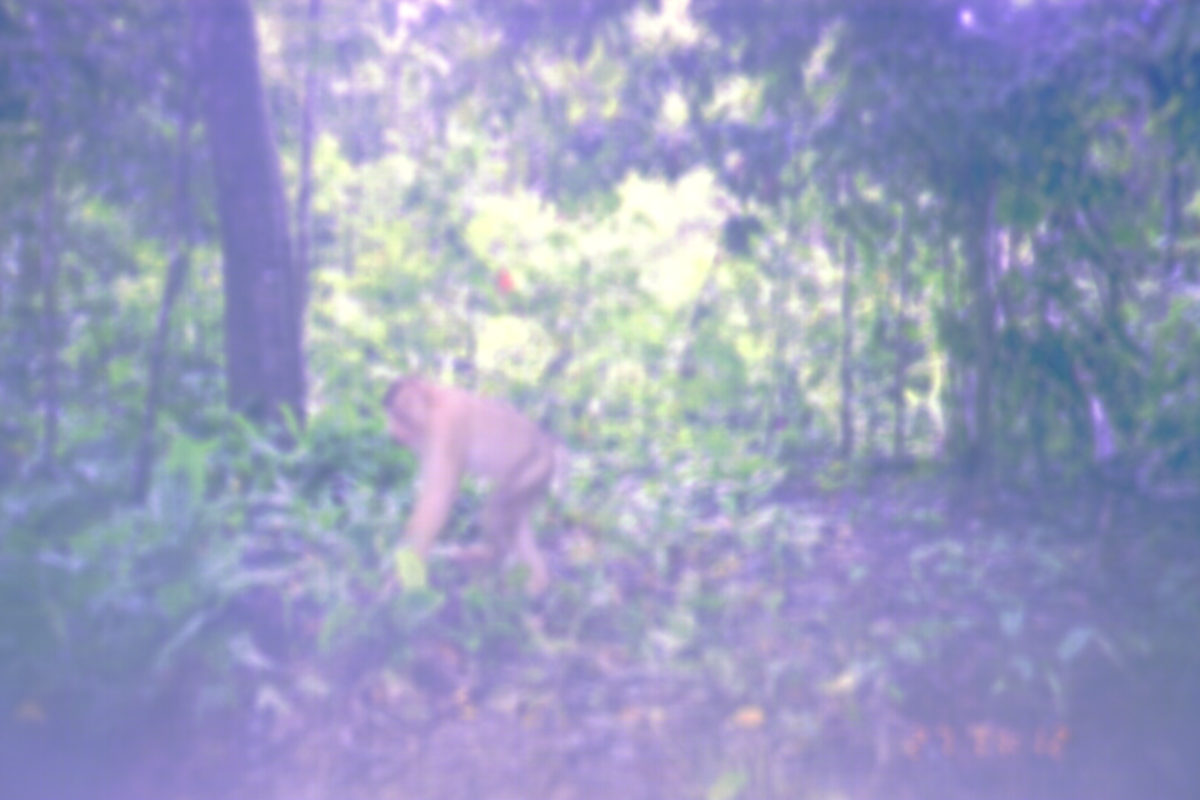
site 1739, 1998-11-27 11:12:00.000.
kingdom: Animalia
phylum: Chordata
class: Mammalia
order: Primates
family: Cercopithecidae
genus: Macaca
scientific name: Macaca nemestrina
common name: southern pig-tailed macaque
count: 1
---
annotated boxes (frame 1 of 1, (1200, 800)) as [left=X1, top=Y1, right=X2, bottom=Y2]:
macaca nemestrina: [left=380, top=371, right=574, bottom=600]